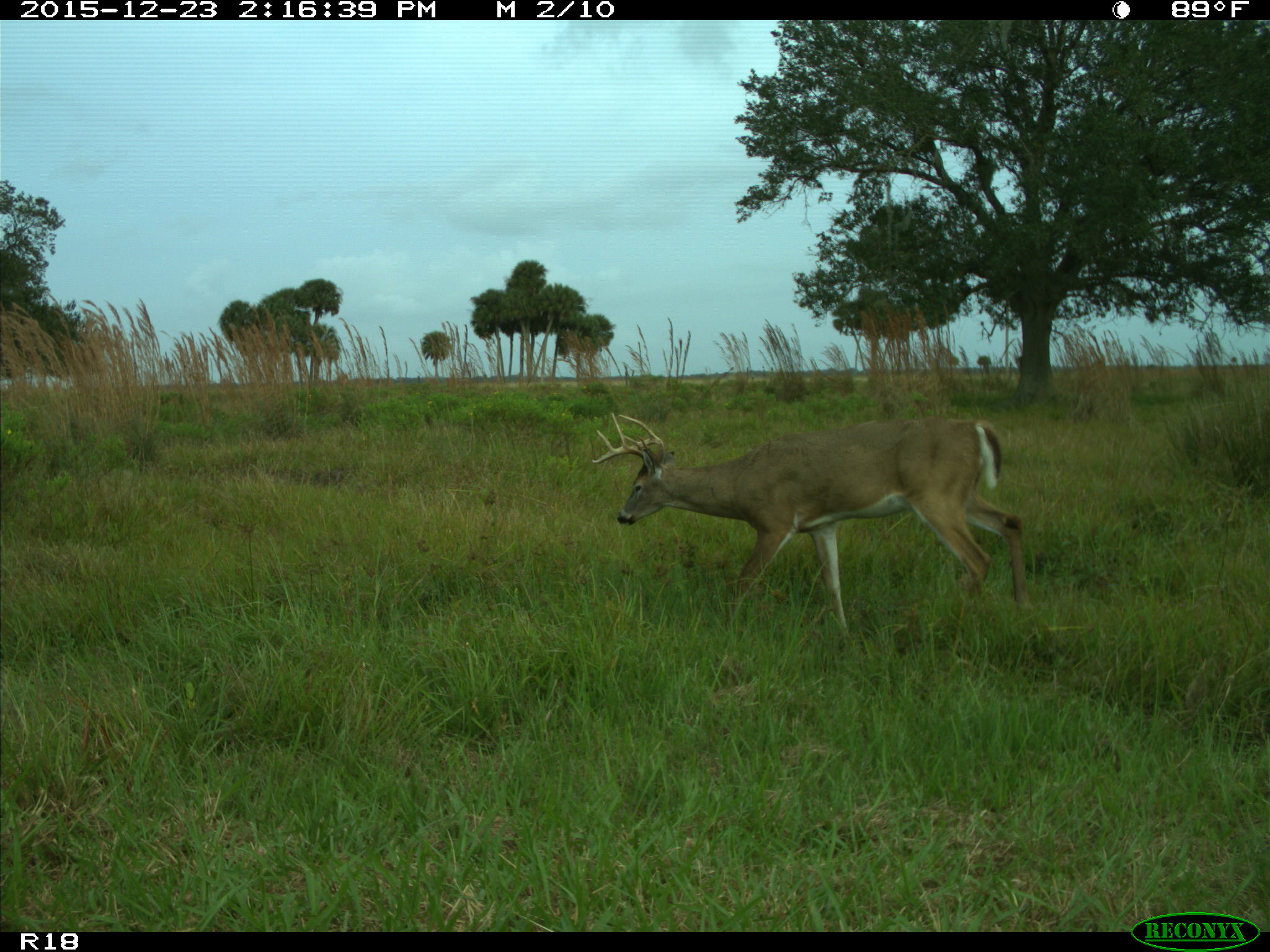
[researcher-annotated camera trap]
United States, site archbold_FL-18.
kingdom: Animalia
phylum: Chordata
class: Mammalia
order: Artiodactyla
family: Cervidae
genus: Odocoileus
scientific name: Odocoileus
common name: deer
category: unidentified deer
Unidentified deer (deer) (Odocoileus).